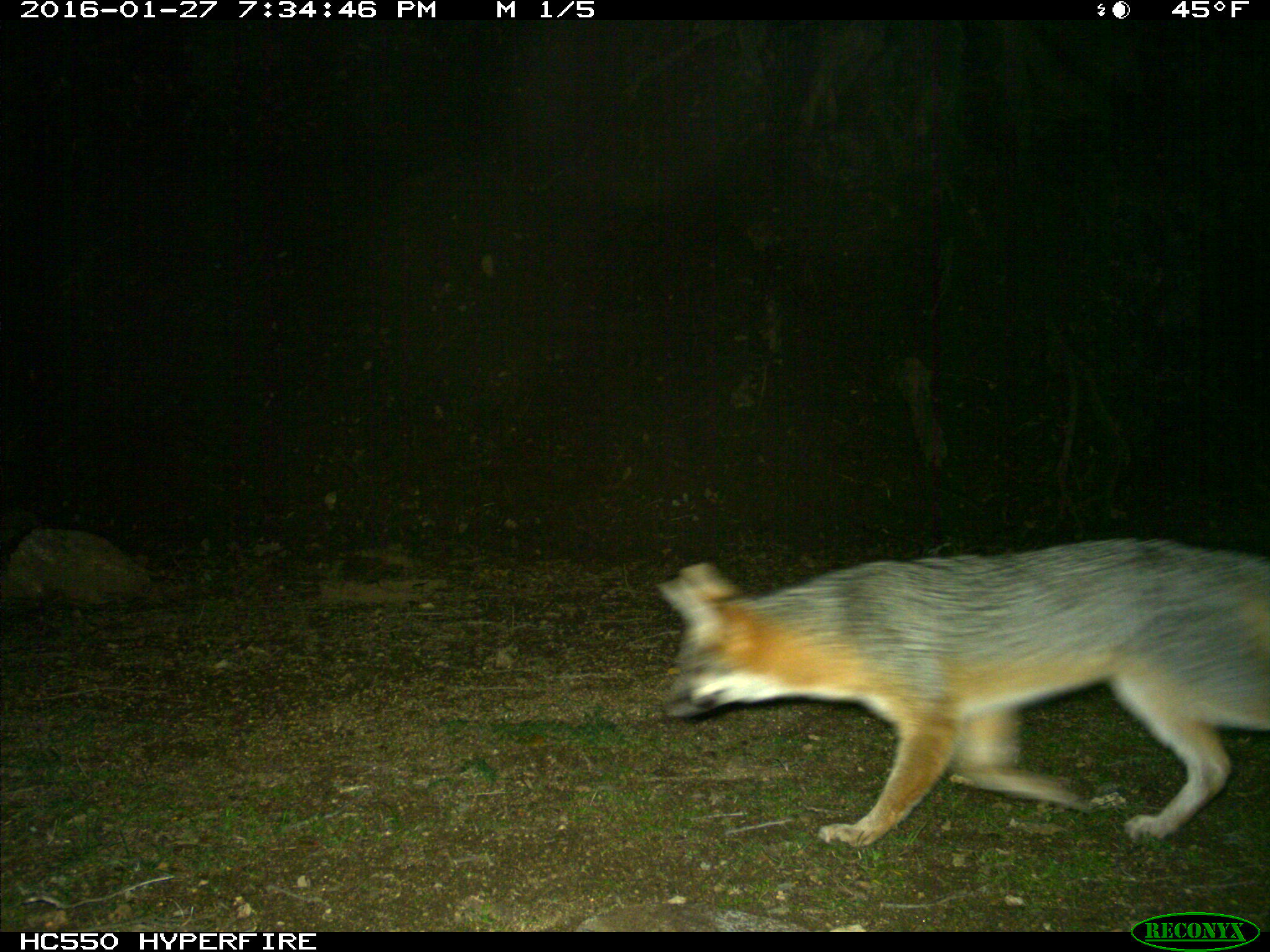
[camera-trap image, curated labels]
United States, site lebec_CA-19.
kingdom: Animalia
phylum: Chordata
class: Mammalia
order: Carnivora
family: Canidae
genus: Urocyon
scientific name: Urocyon cinereoargenteus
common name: gray fox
Urocyon cinereoargenteus (gray fox).